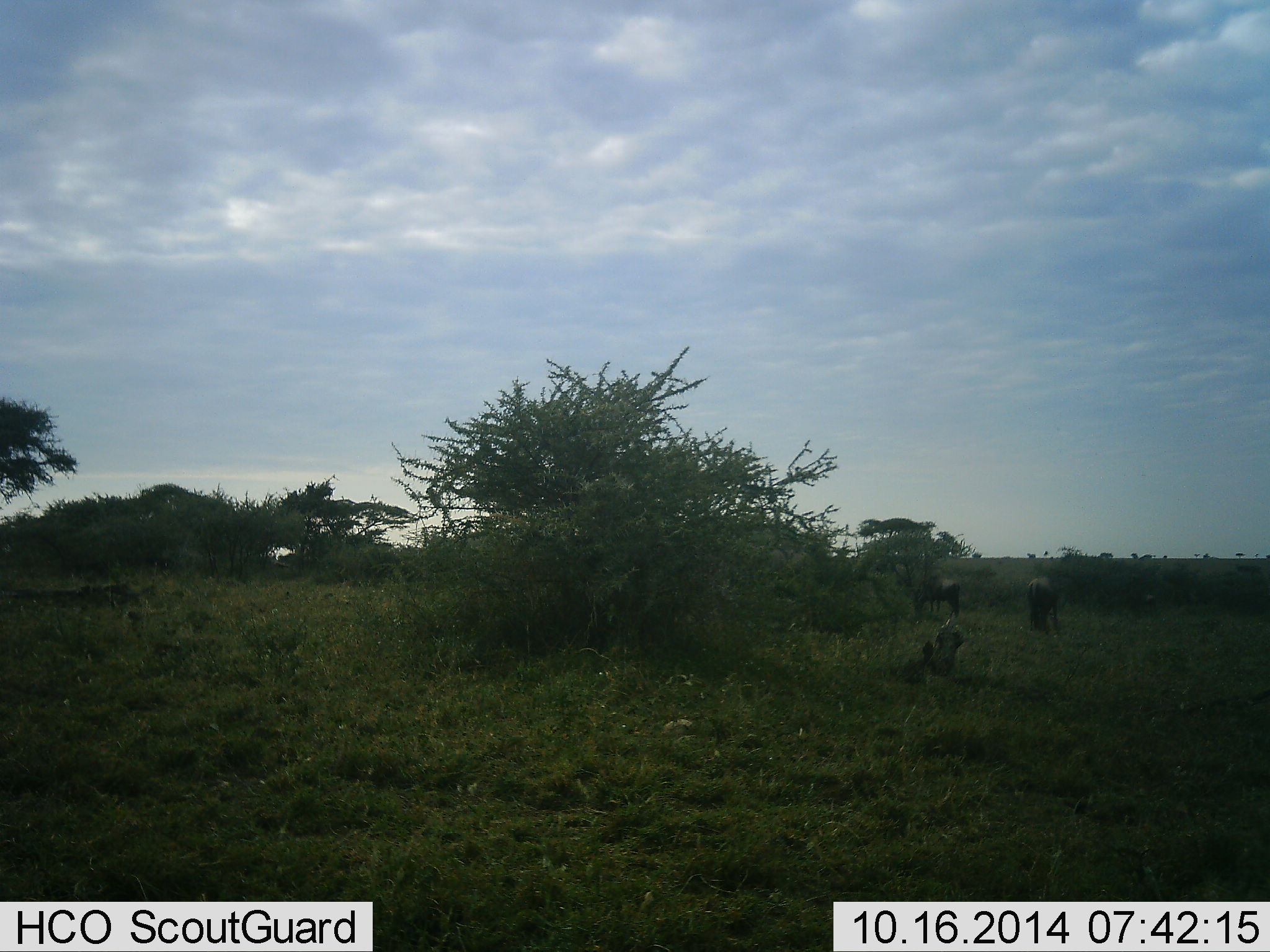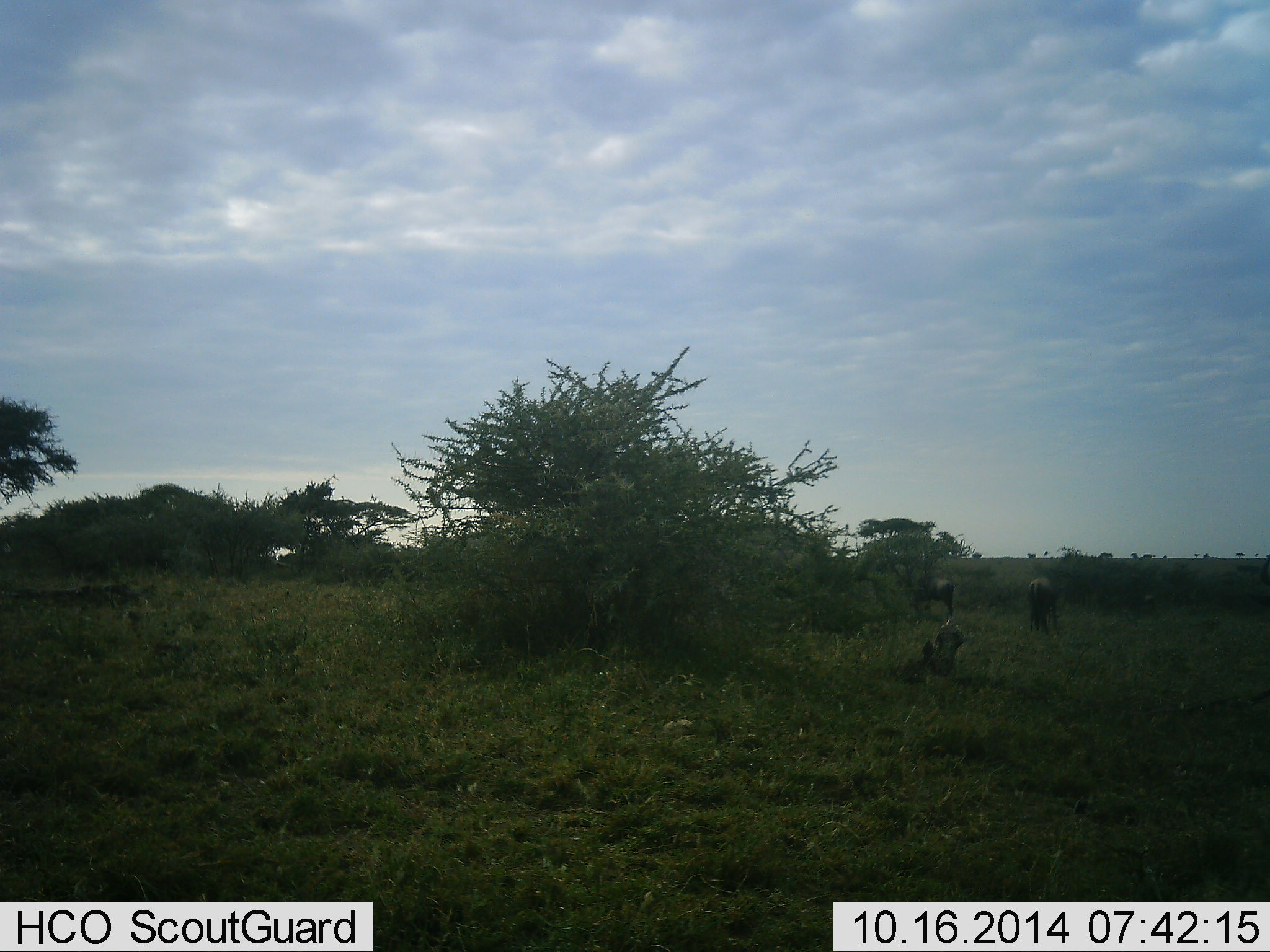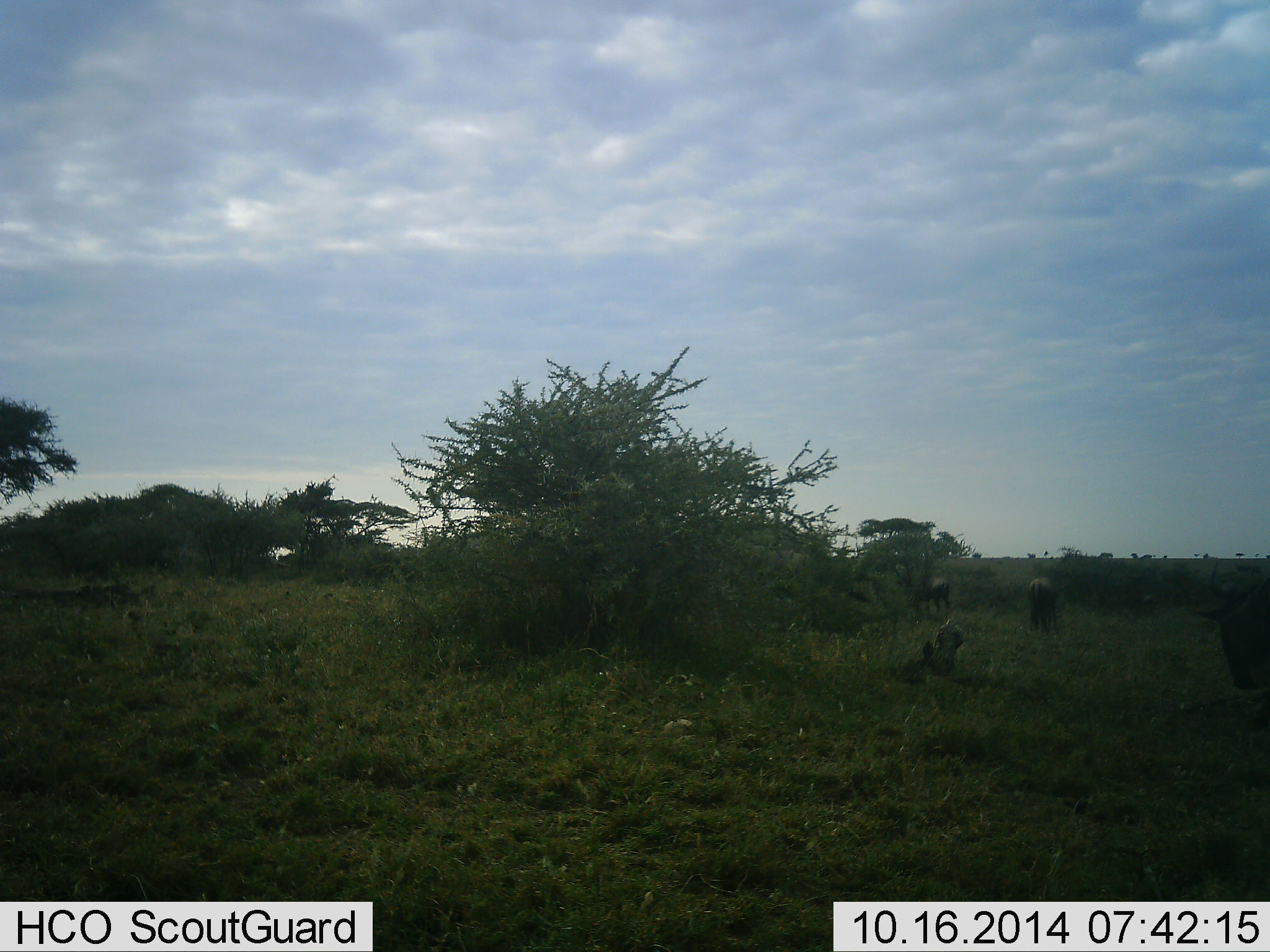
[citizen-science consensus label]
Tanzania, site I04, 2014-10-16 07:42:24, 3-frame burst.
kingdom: Animalia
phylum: Chordata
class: Mammalia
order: Artiodactyla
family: Bovidae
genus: Connochaetes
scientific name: Connochaetes taurinus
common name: blue wildebeest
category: wildebeest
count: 3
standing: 17%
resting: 0%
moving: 42%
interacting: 0%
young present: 0%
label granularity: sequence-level